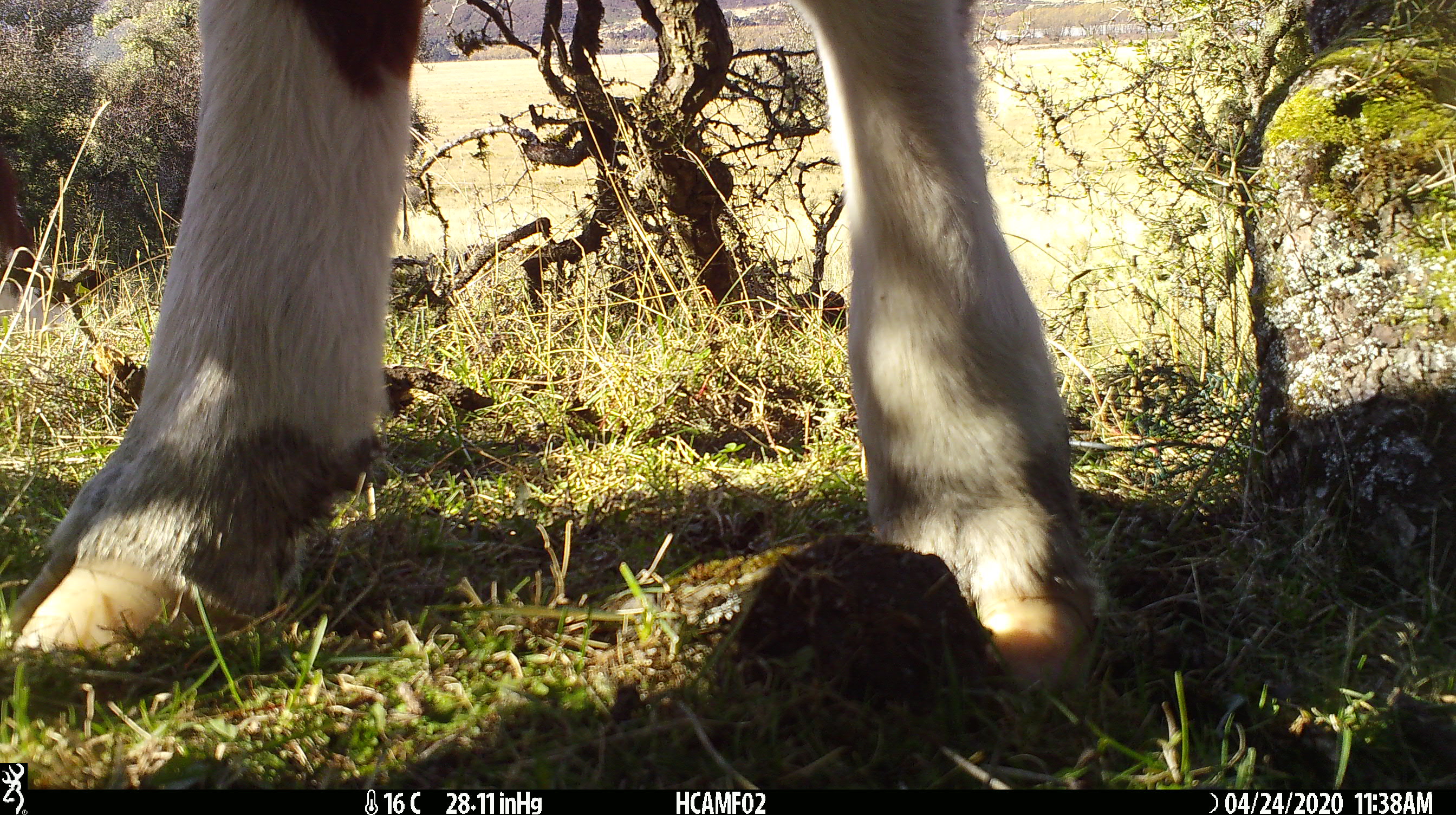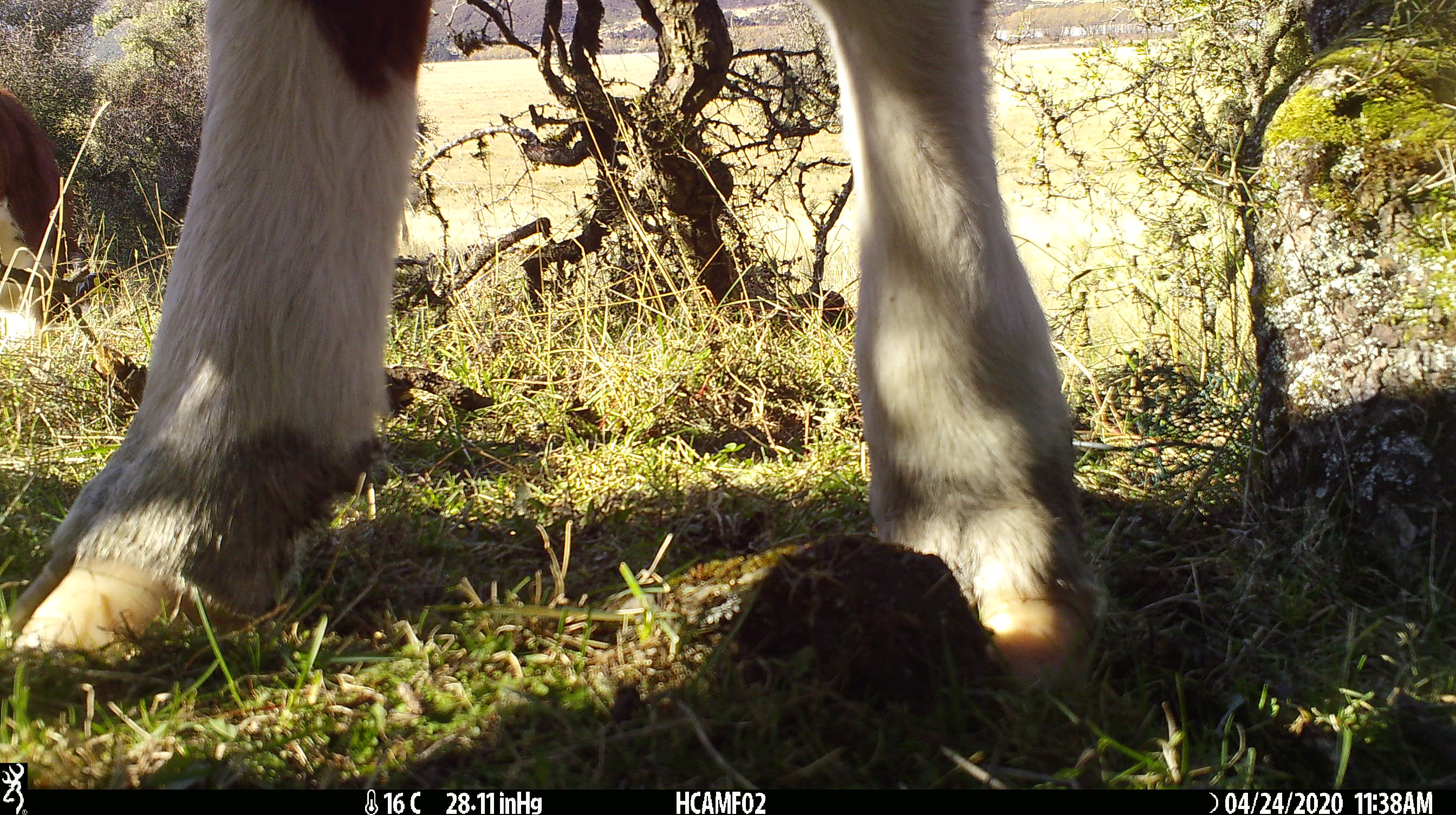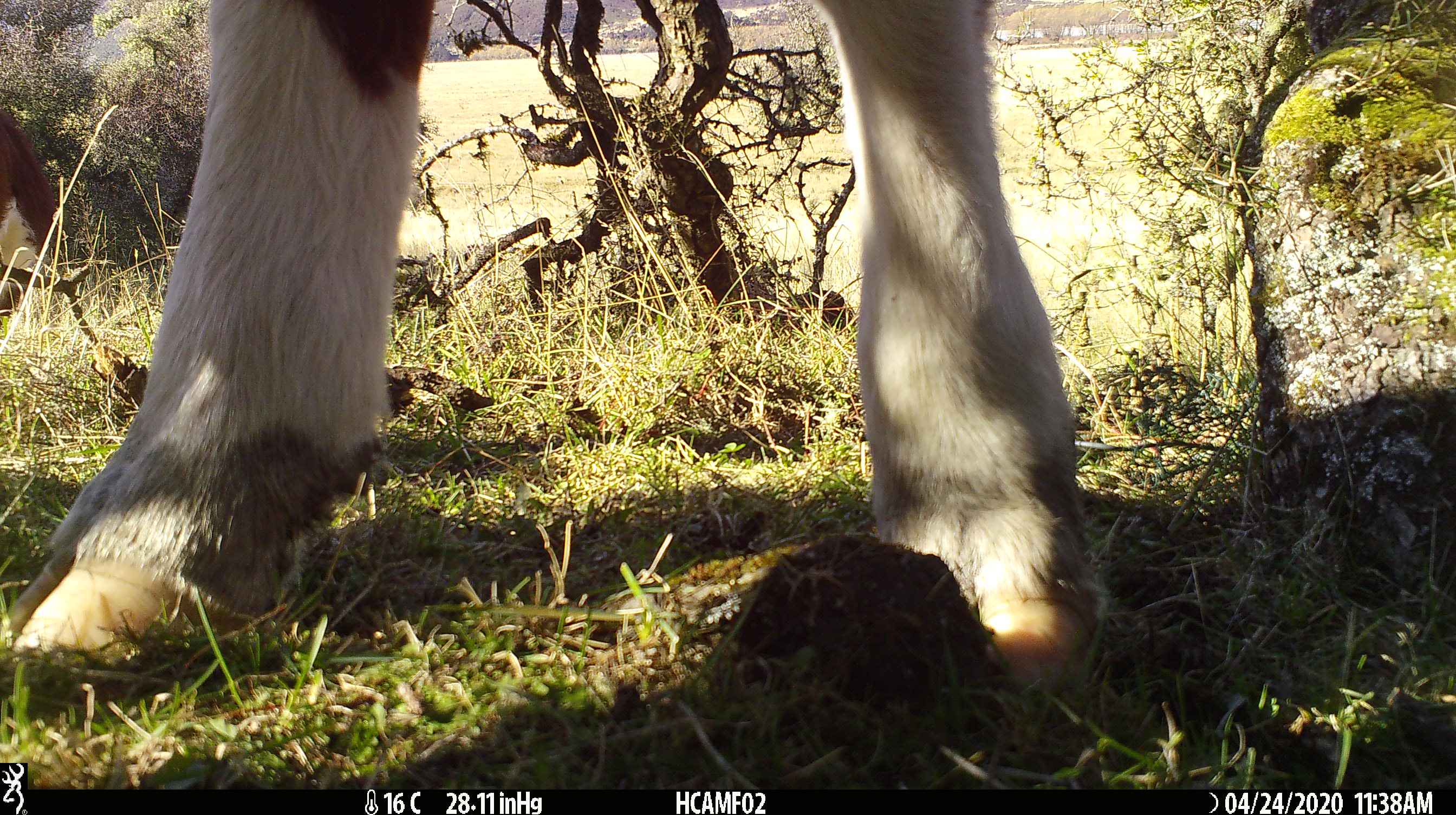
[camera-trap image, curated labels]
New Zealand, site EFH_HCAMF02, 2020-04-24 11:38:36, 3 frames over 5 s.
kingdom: Animalia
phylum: Chordata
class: Mammalia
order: Artiodactyla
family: Bovidae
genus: Bos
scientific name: Bos taurus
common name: domestic cow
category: cow